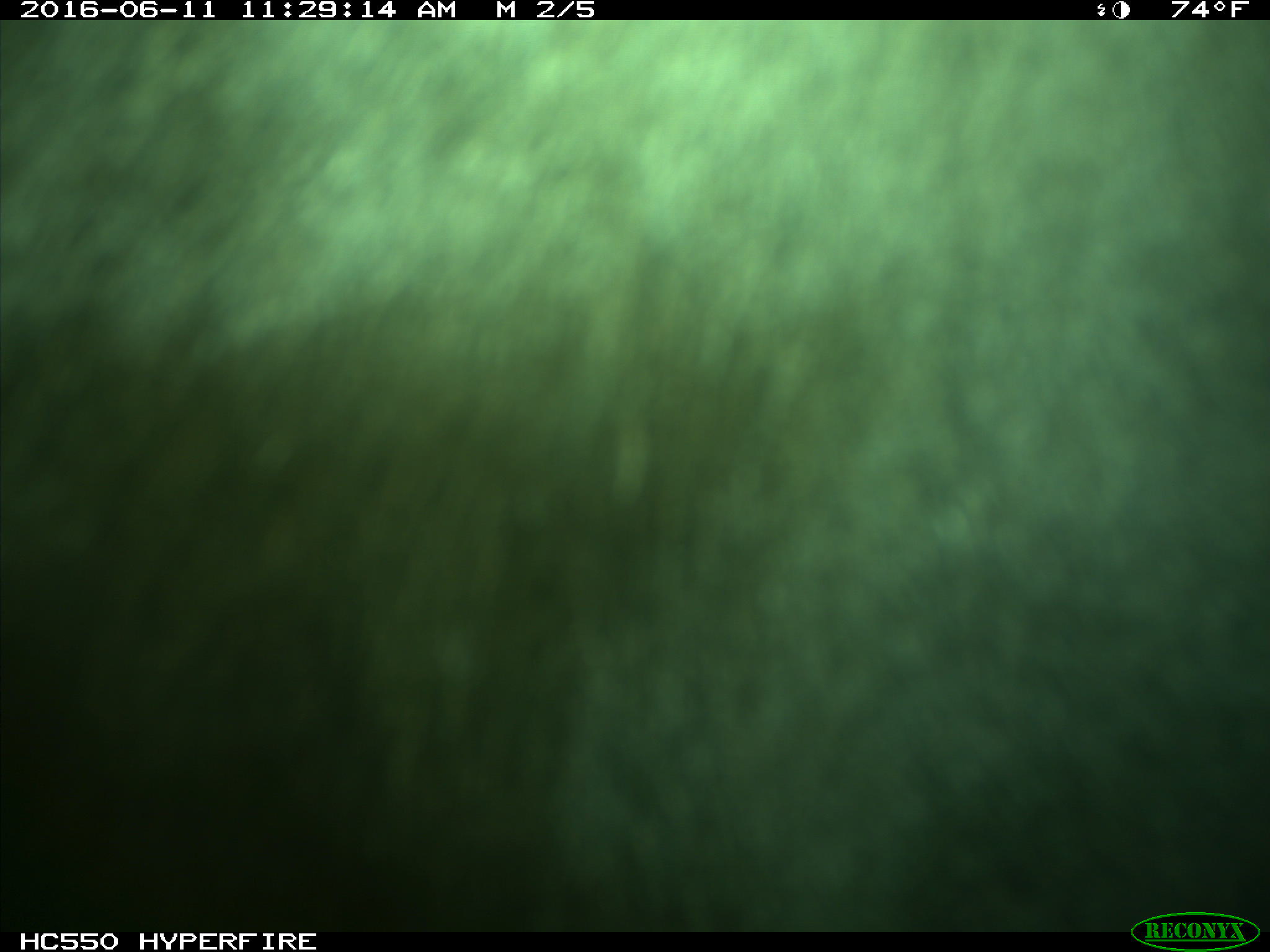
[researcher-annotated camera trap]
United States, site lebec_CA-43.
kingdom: Animalia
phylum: Chordata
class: Mammalia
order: Artiodactyla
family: Bovidae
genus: Bos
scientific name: Bos taurus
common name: domestic cow